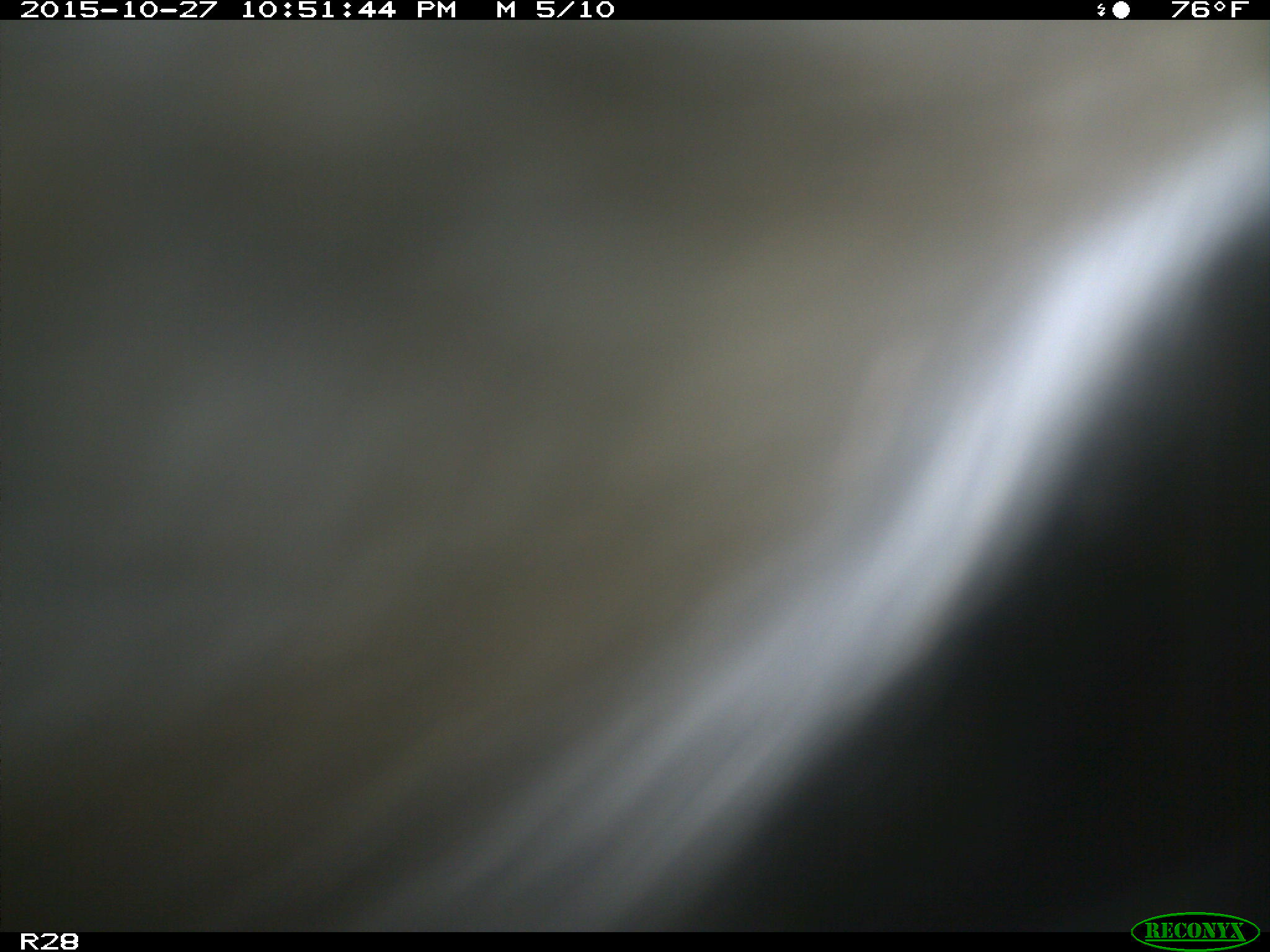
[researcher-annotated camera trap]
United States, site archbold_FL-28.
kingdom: Animalia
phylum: Chordata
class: Mammalia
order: Artiodactyla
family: Bovidae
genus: Bos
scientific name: Bos taurus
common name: domestic cow